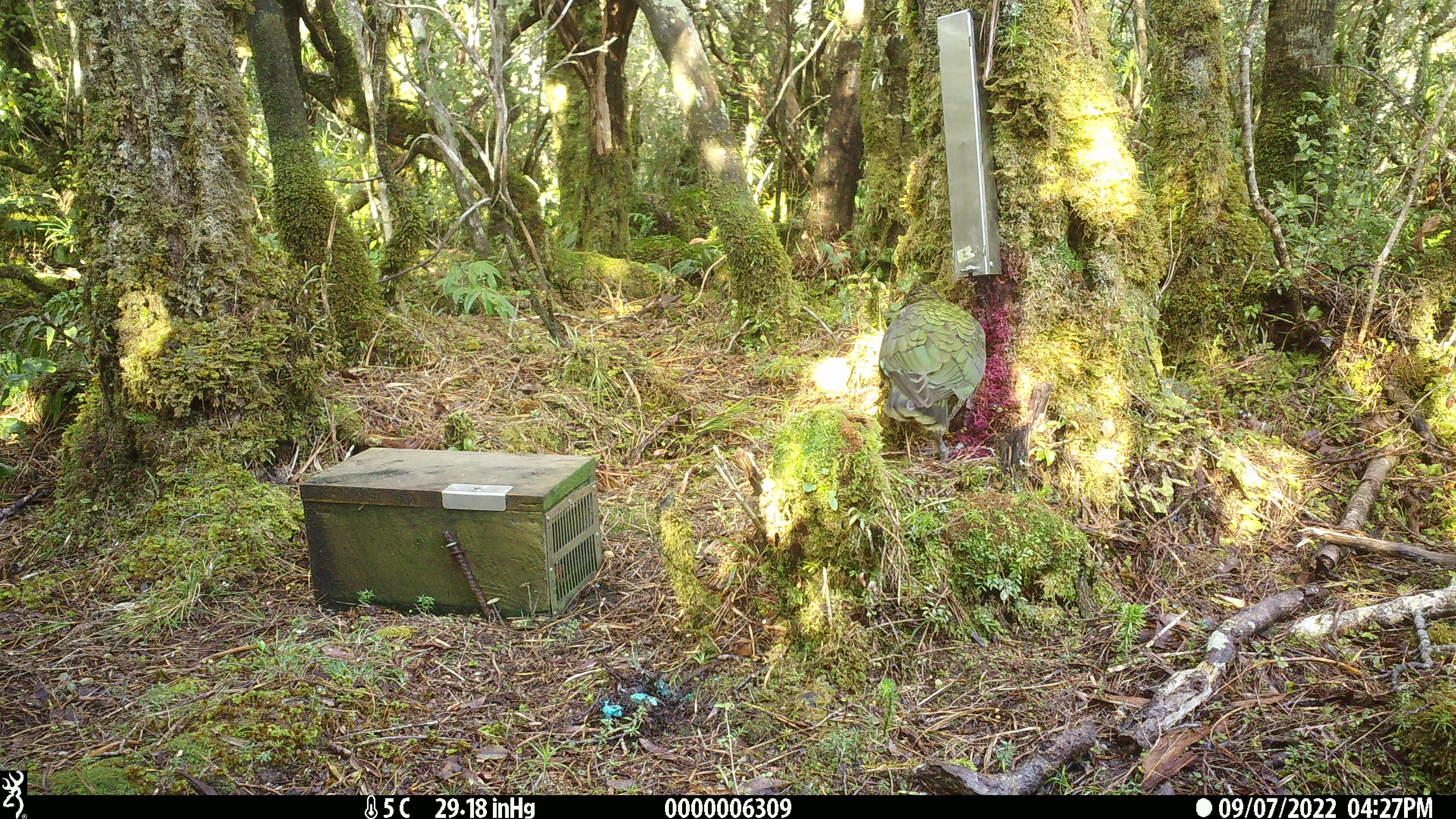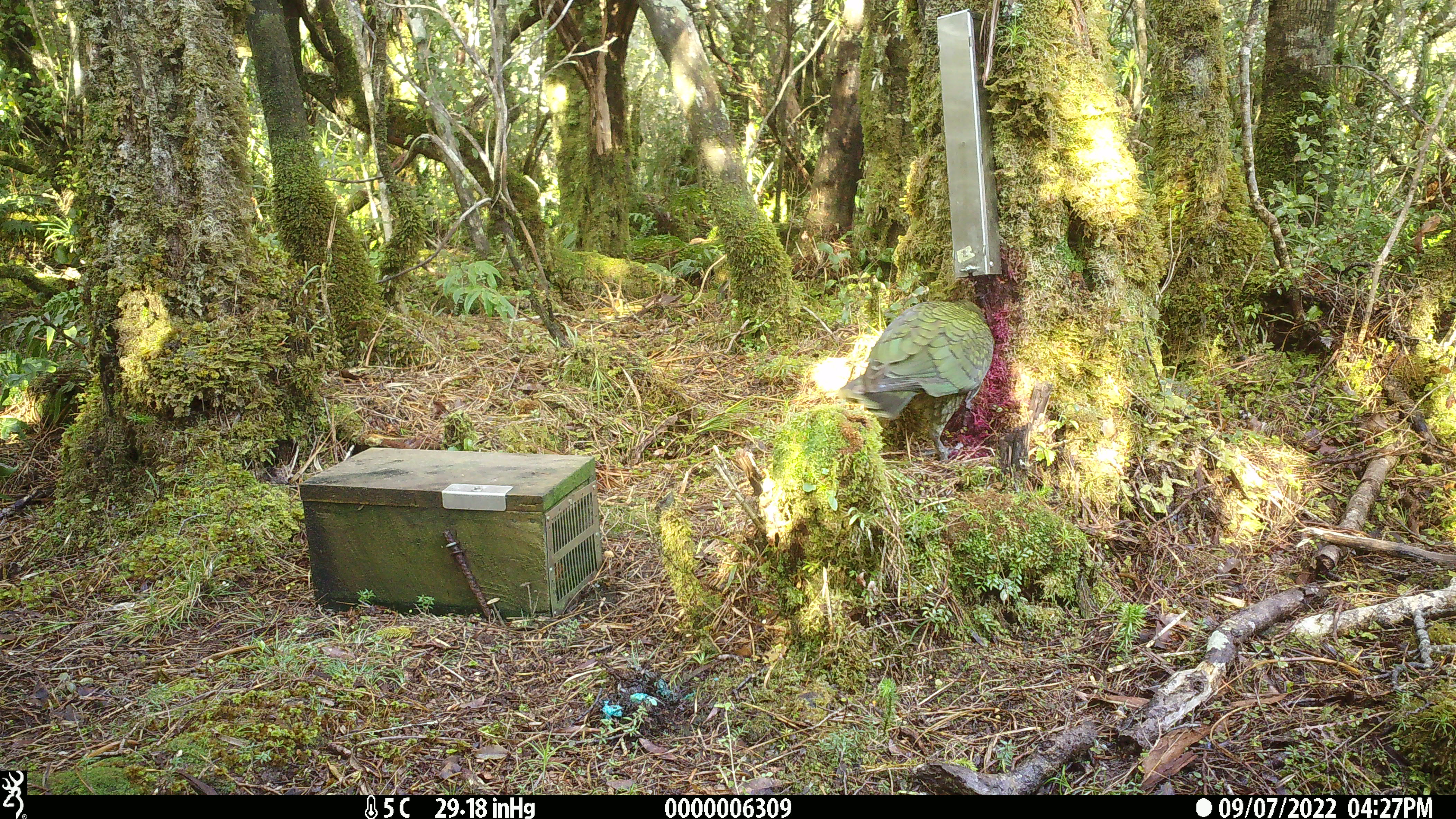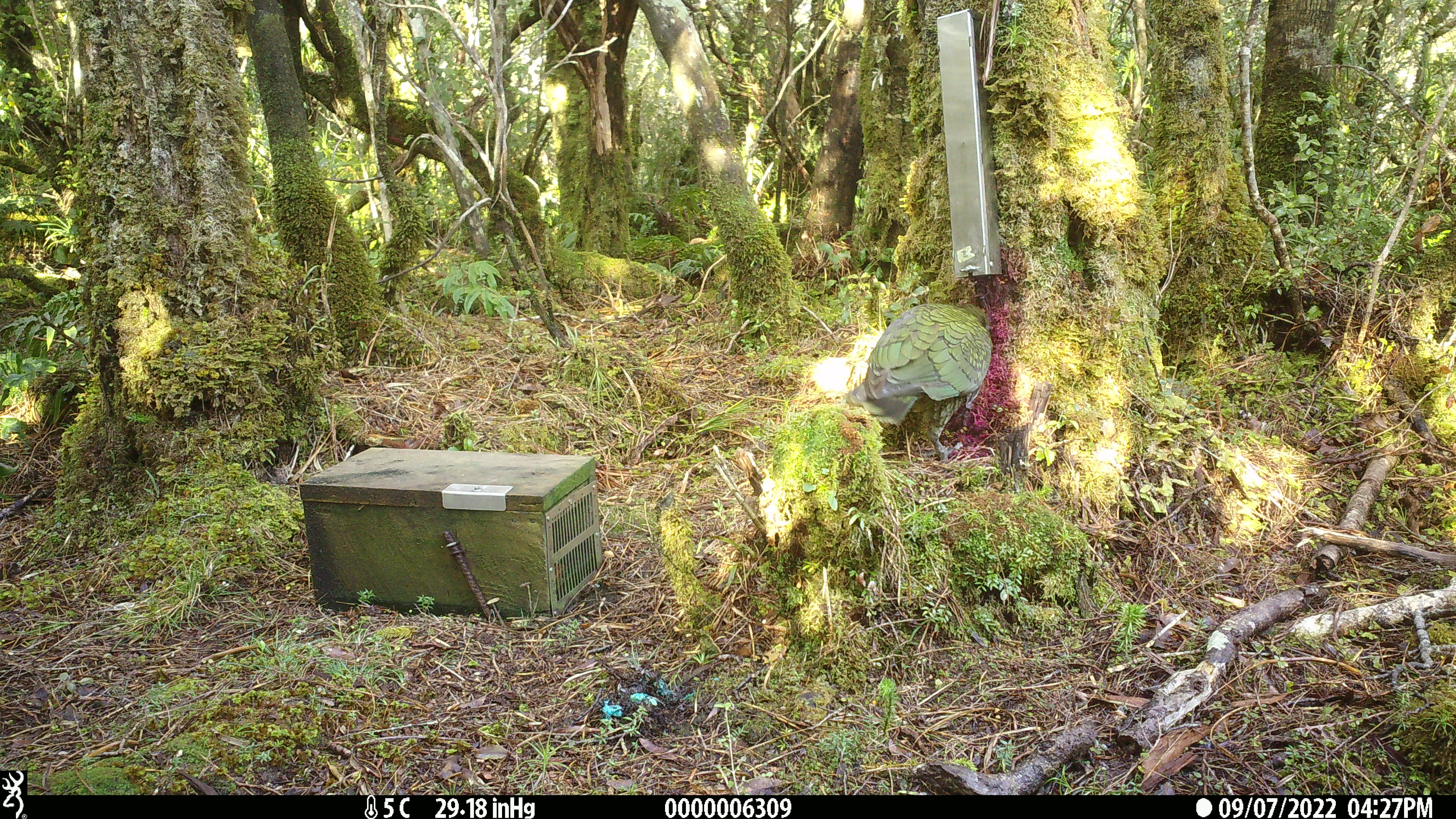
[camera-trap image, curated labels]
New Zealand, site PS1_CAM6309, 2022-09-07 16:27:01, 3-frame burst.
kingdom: Animalia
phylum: Chordata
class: Aves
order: Psittaciformes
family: Strigopidae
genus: Nestor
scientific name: Nestor notabilis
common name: kea